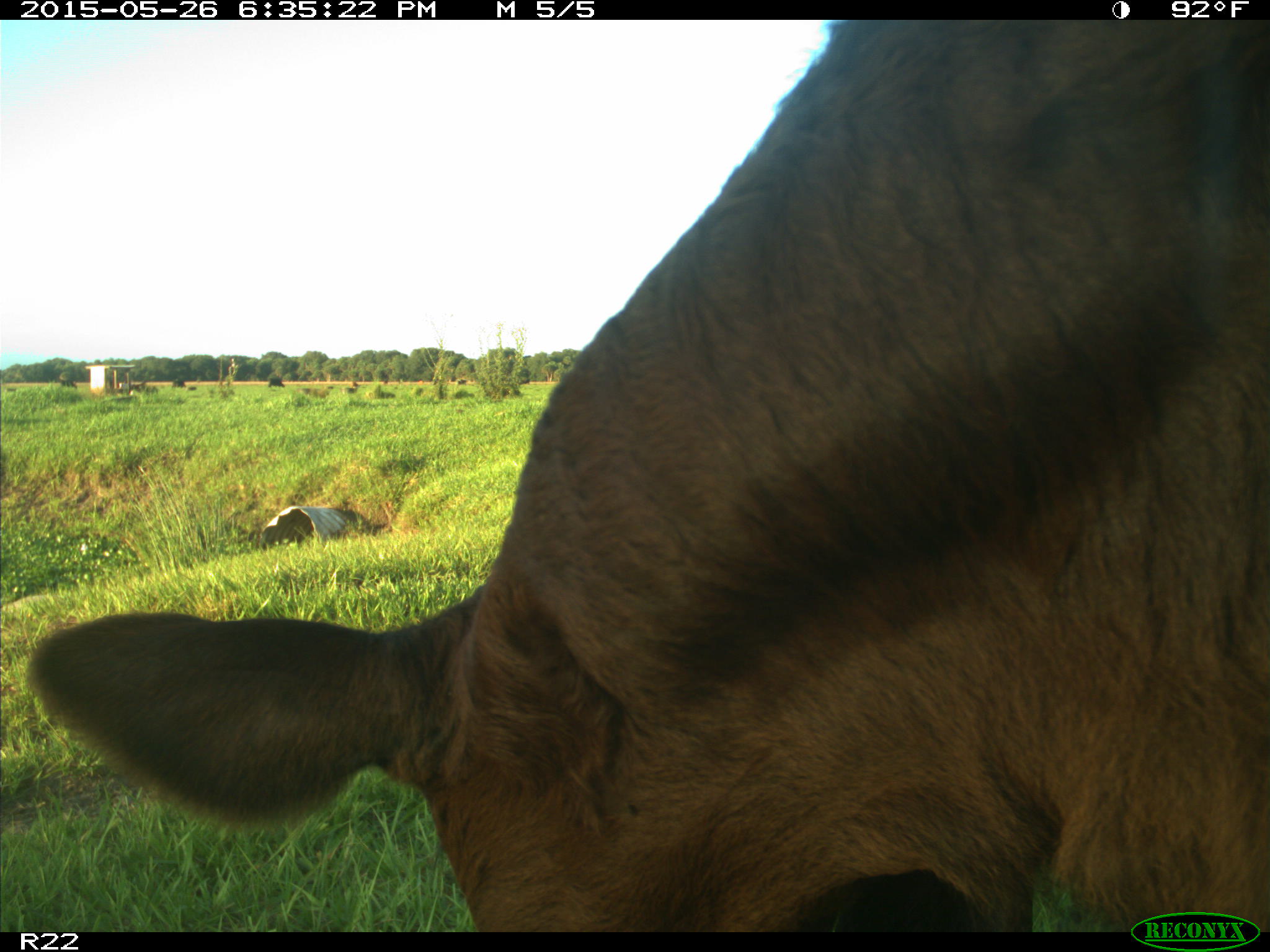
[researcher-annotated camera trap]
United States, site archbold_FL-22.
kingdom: Animalia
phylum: Chordata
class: Mammalia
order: Artiodactyla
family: Bovidae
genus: Bos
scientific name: Bos taurus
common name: domestic cow